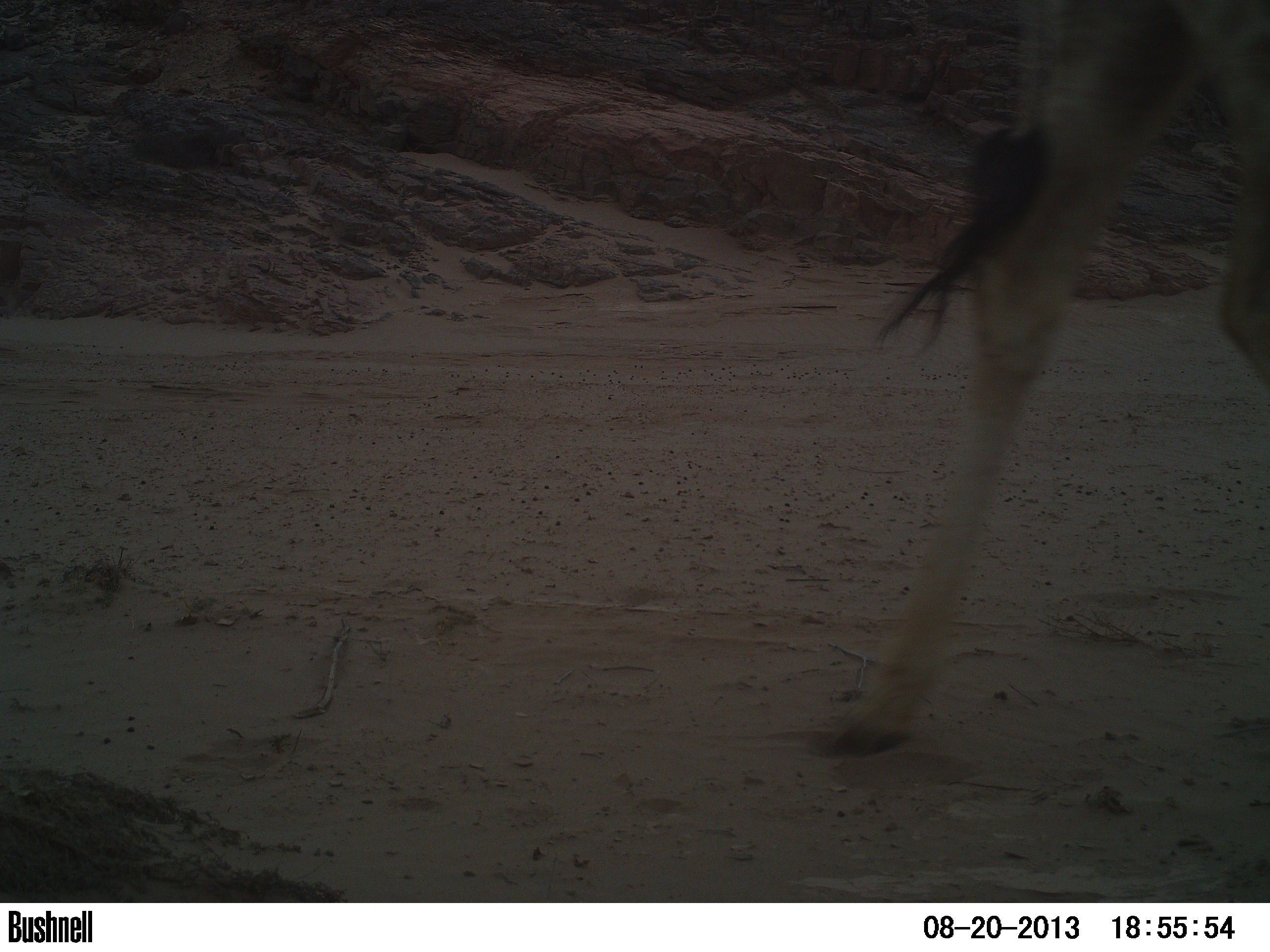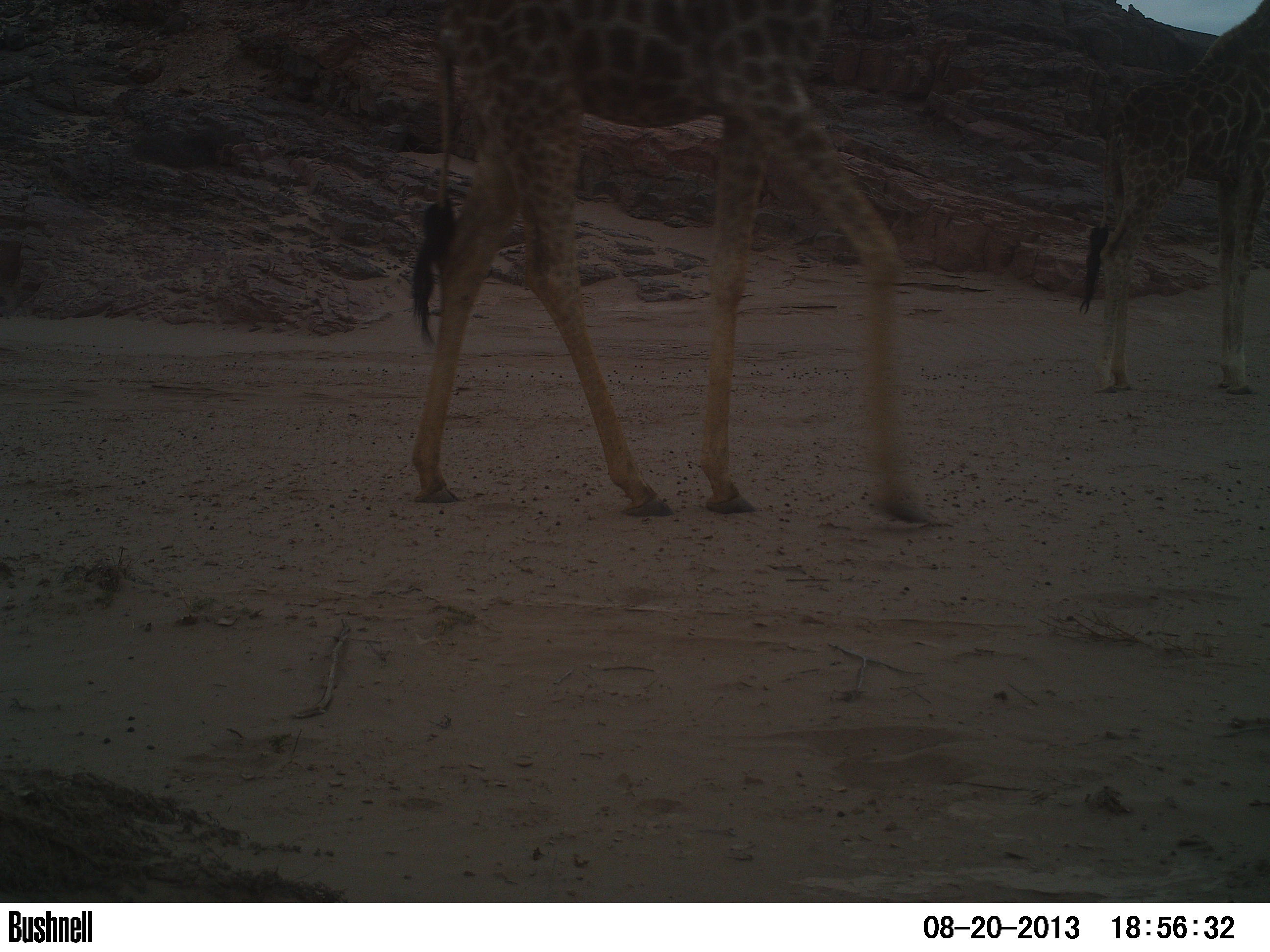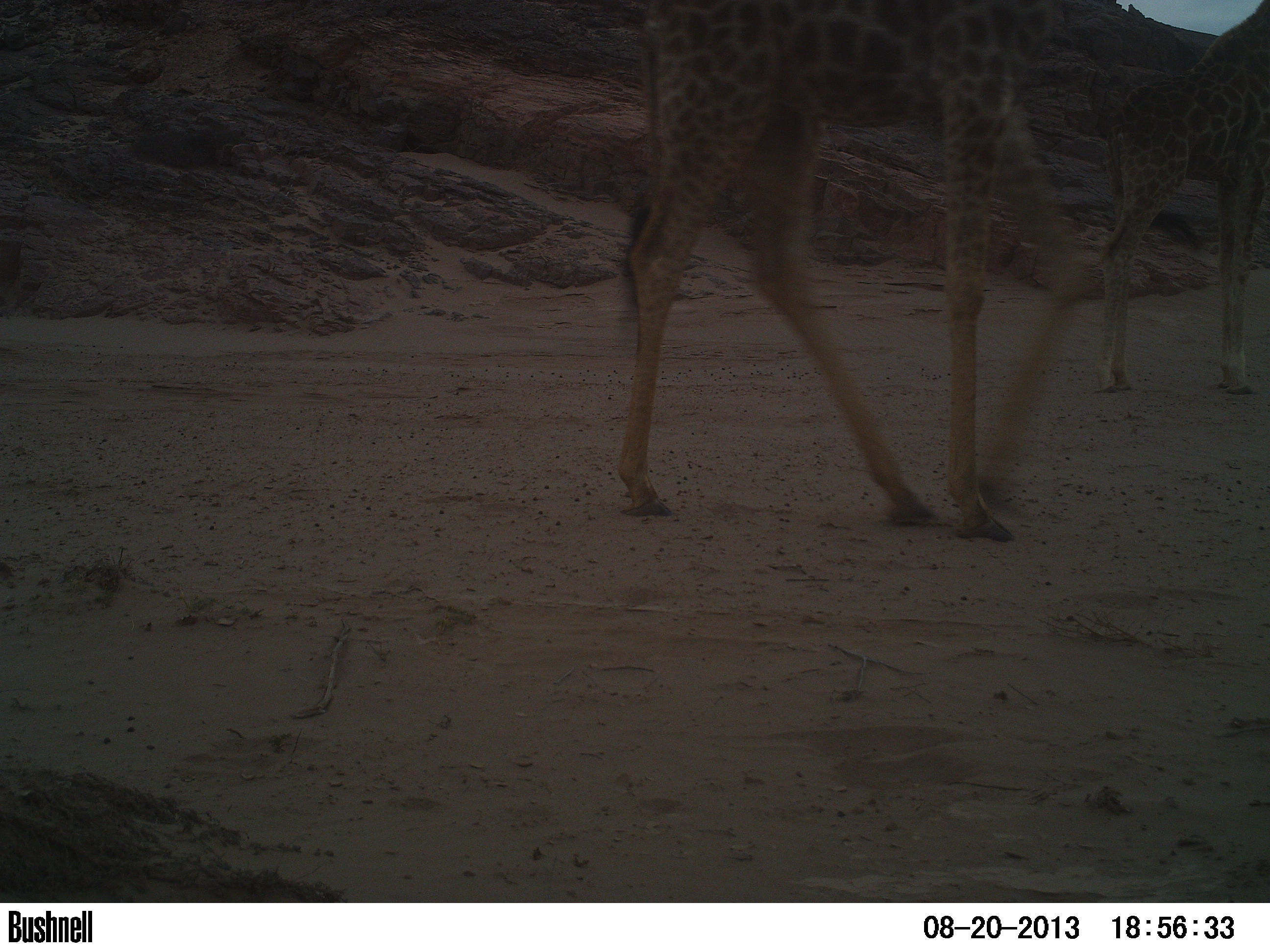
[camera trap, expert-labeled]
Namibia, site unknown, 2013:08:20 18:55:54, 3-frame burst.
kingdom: Animalia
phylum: Chordata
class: Mammalia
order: Artiodactyla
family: Giraffidae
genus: Giraffa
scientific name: Giraffa camelopardalis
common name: giraffe